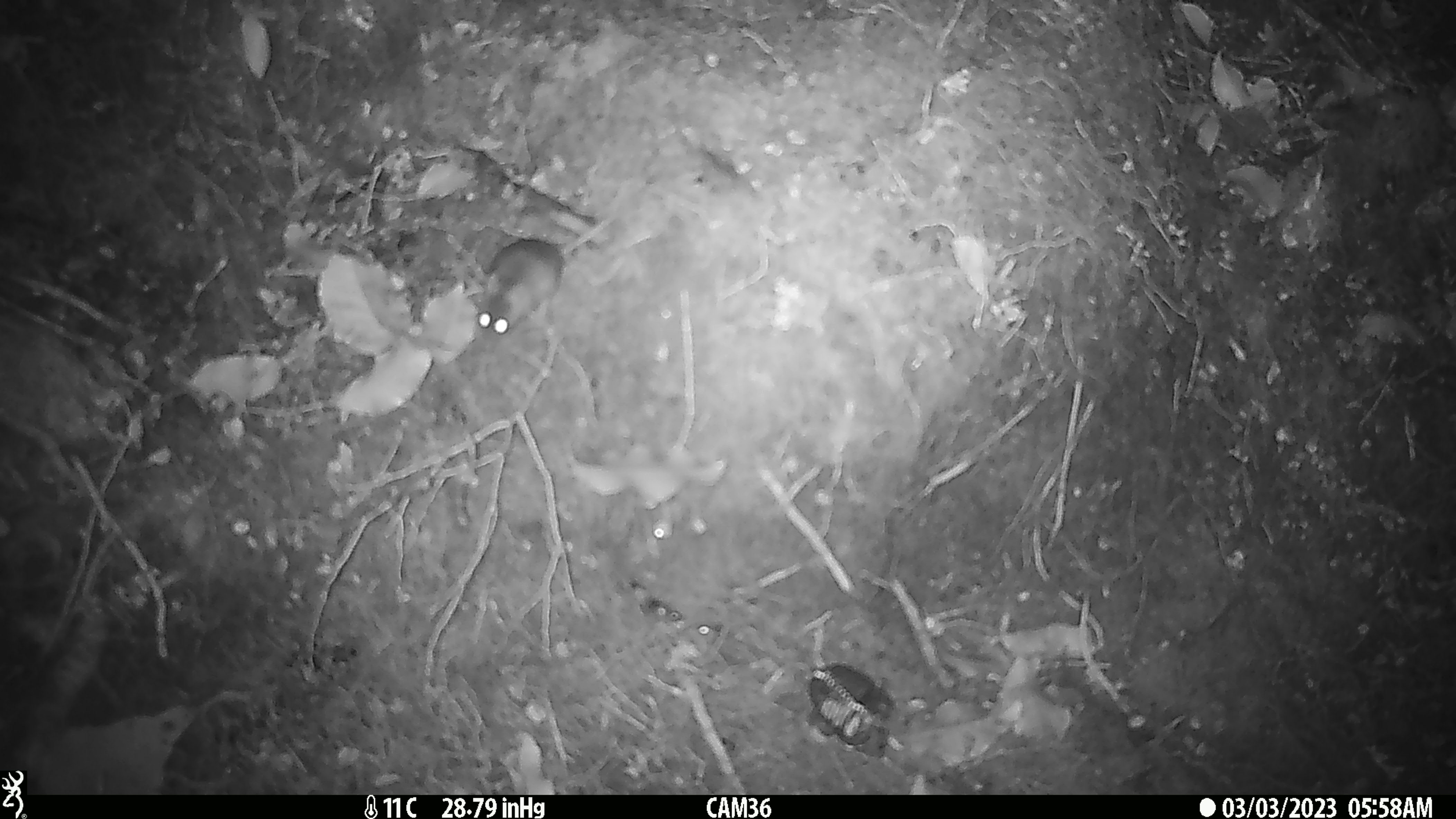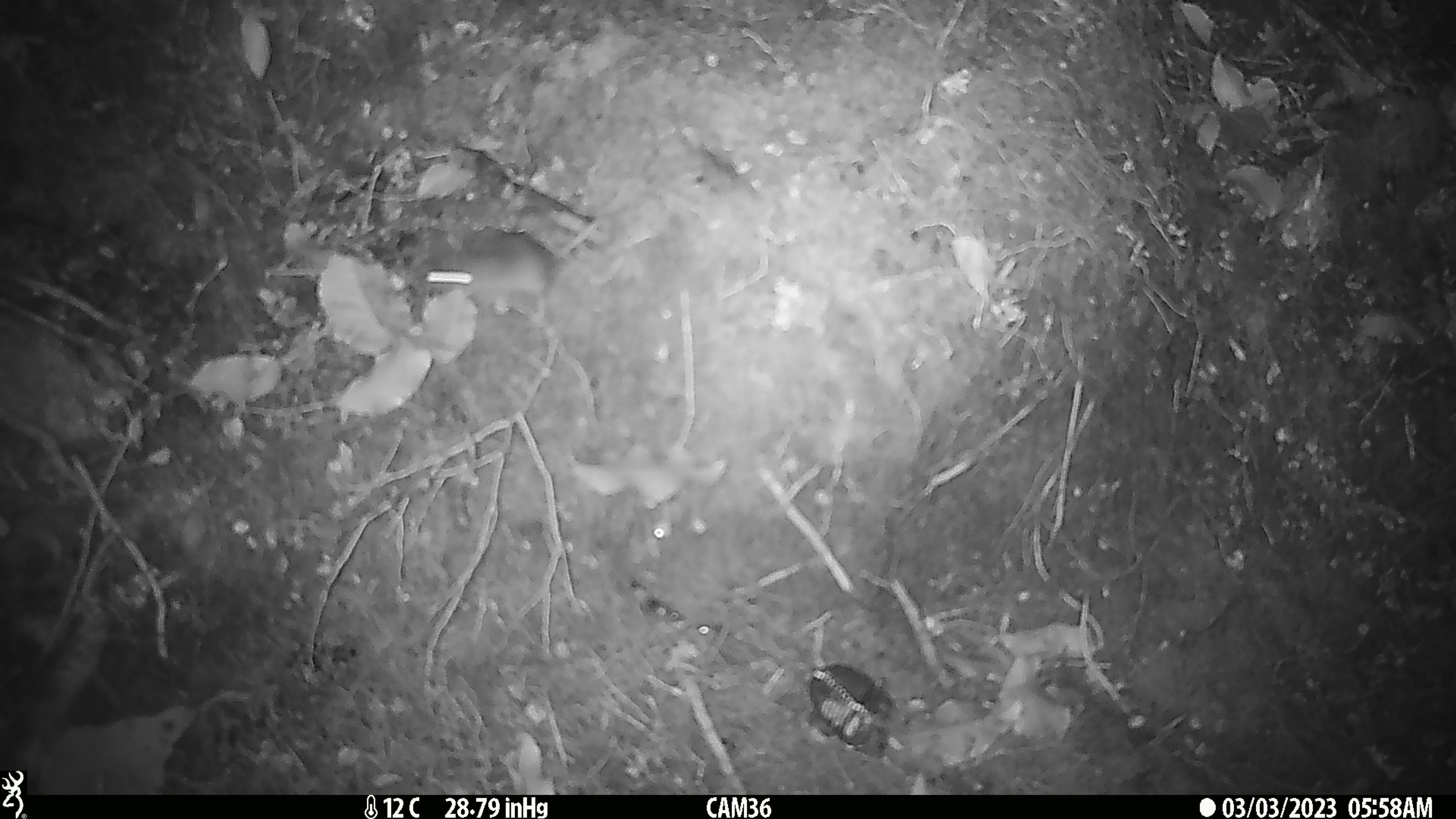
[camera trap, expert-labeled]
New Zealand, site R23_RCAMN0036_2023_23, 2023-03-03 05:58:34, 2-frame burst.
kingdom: Animalia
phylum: Chordata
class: Mammalia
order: Rodentia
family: Muridae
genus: Mus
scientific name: Mus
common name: mouse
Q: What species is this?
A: Mouse (Mus).